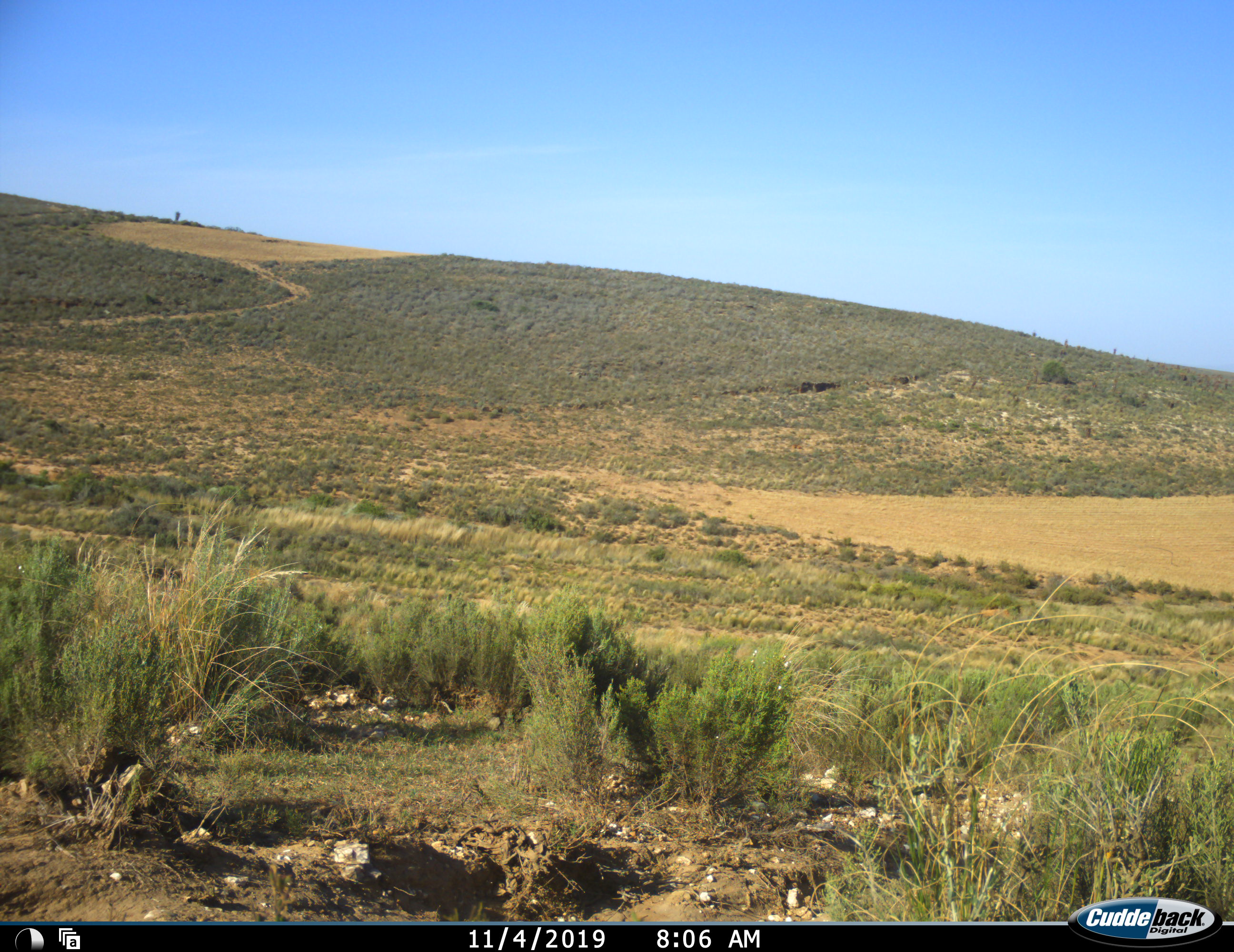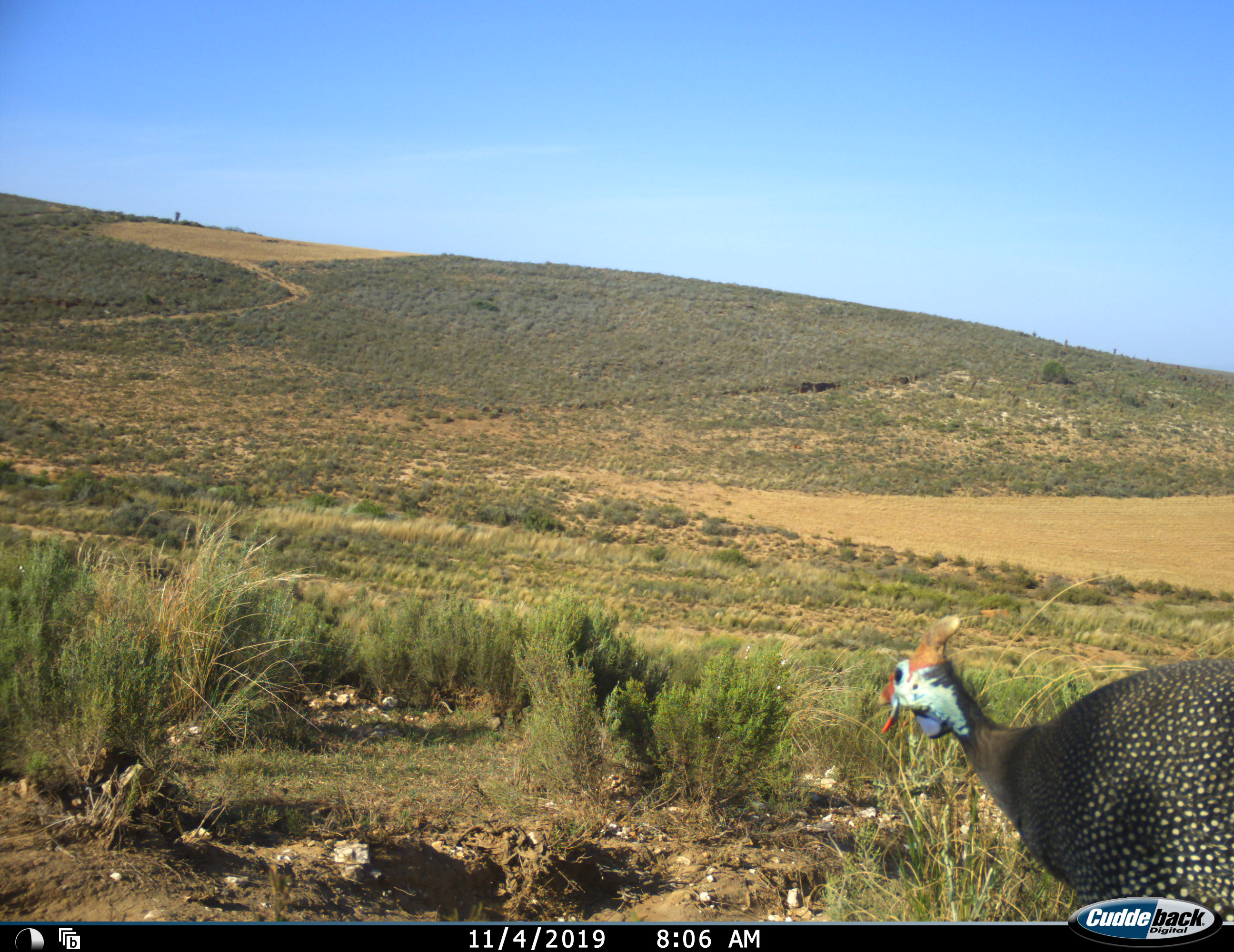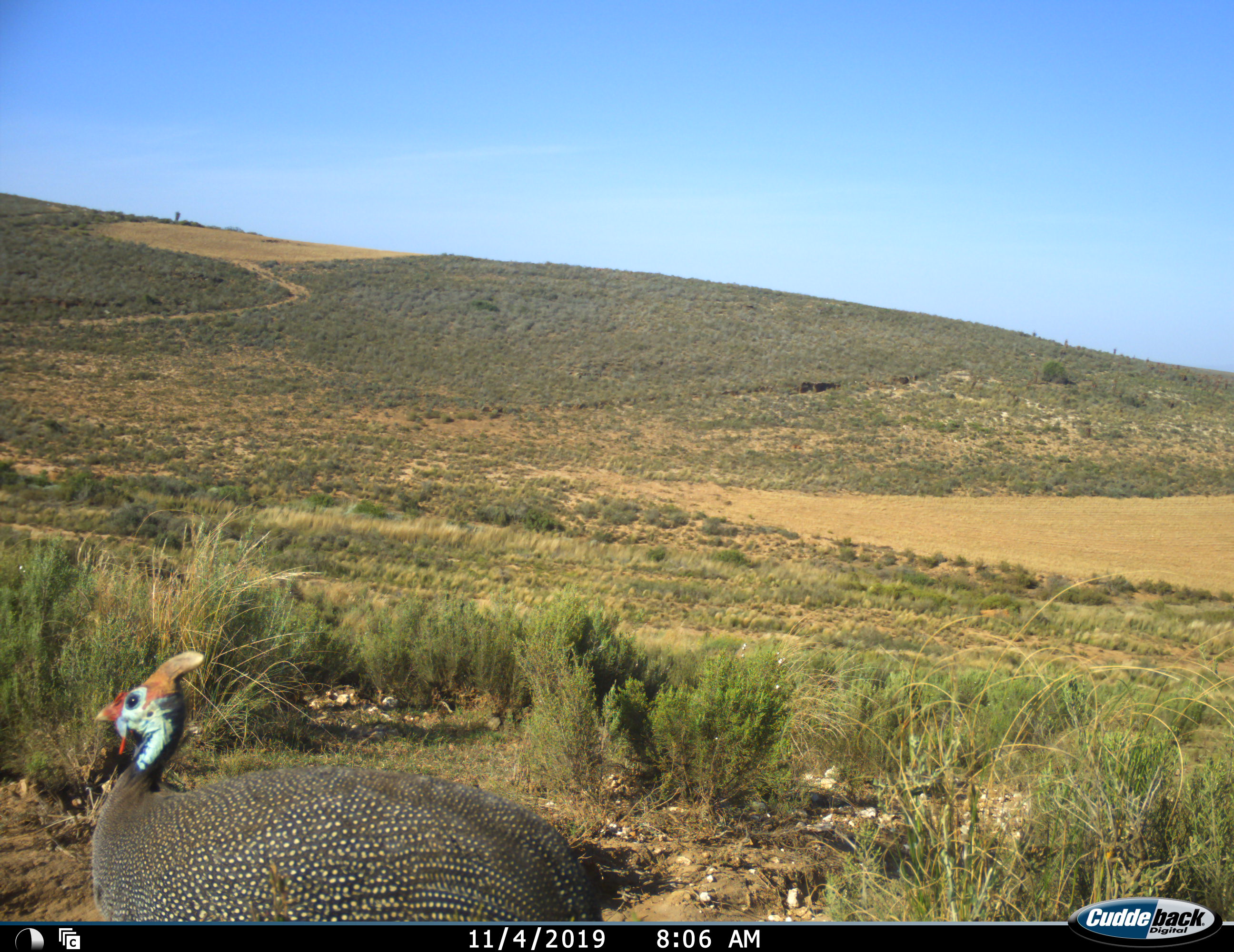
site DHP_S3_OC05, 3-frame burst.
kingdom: Animalia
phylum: Chordata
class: Aves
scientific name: Aves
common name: bird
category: birdother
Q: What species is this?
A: Birdother (bird) (Aves).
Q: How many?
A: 1.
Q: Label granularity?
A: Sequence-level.